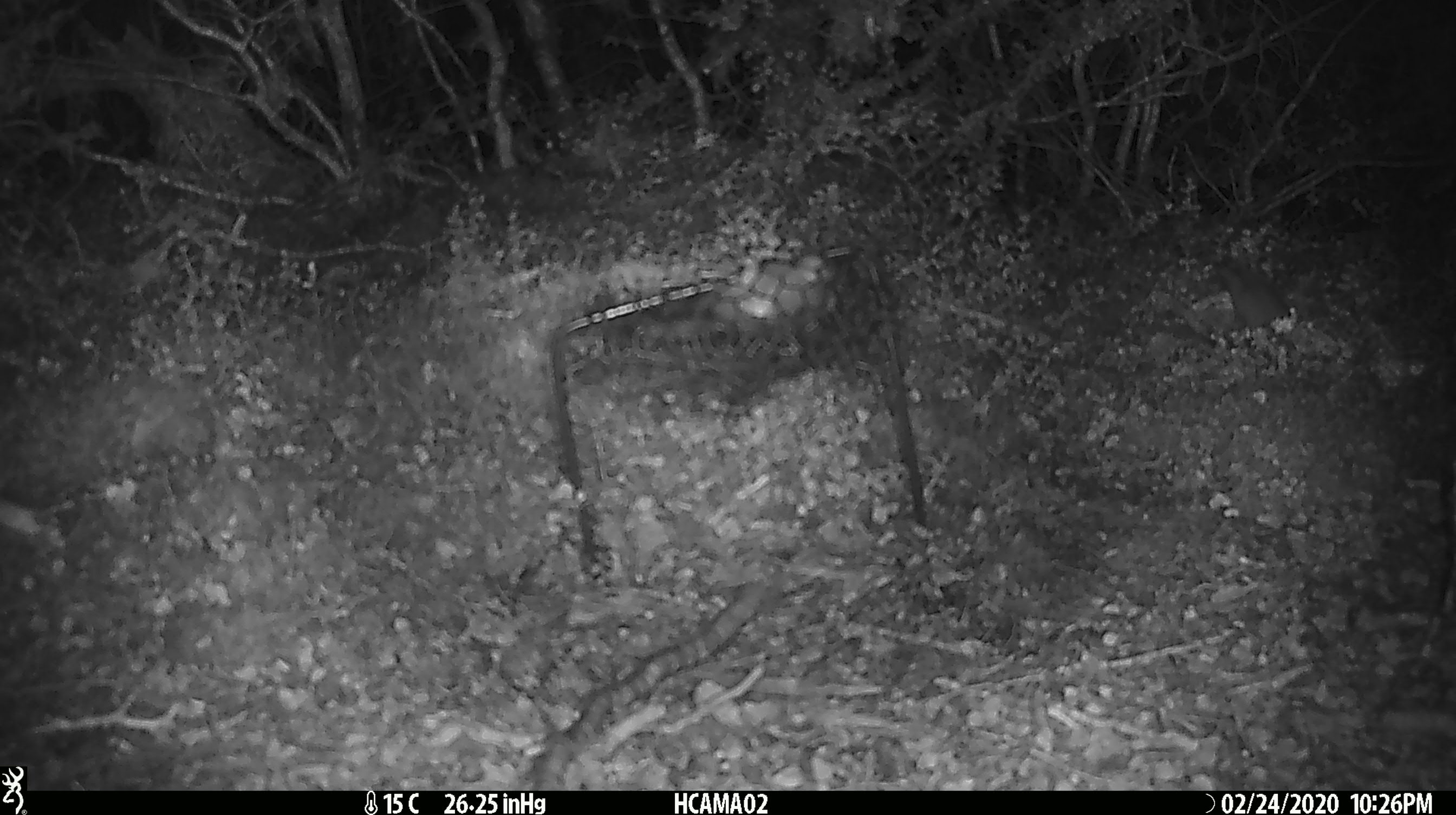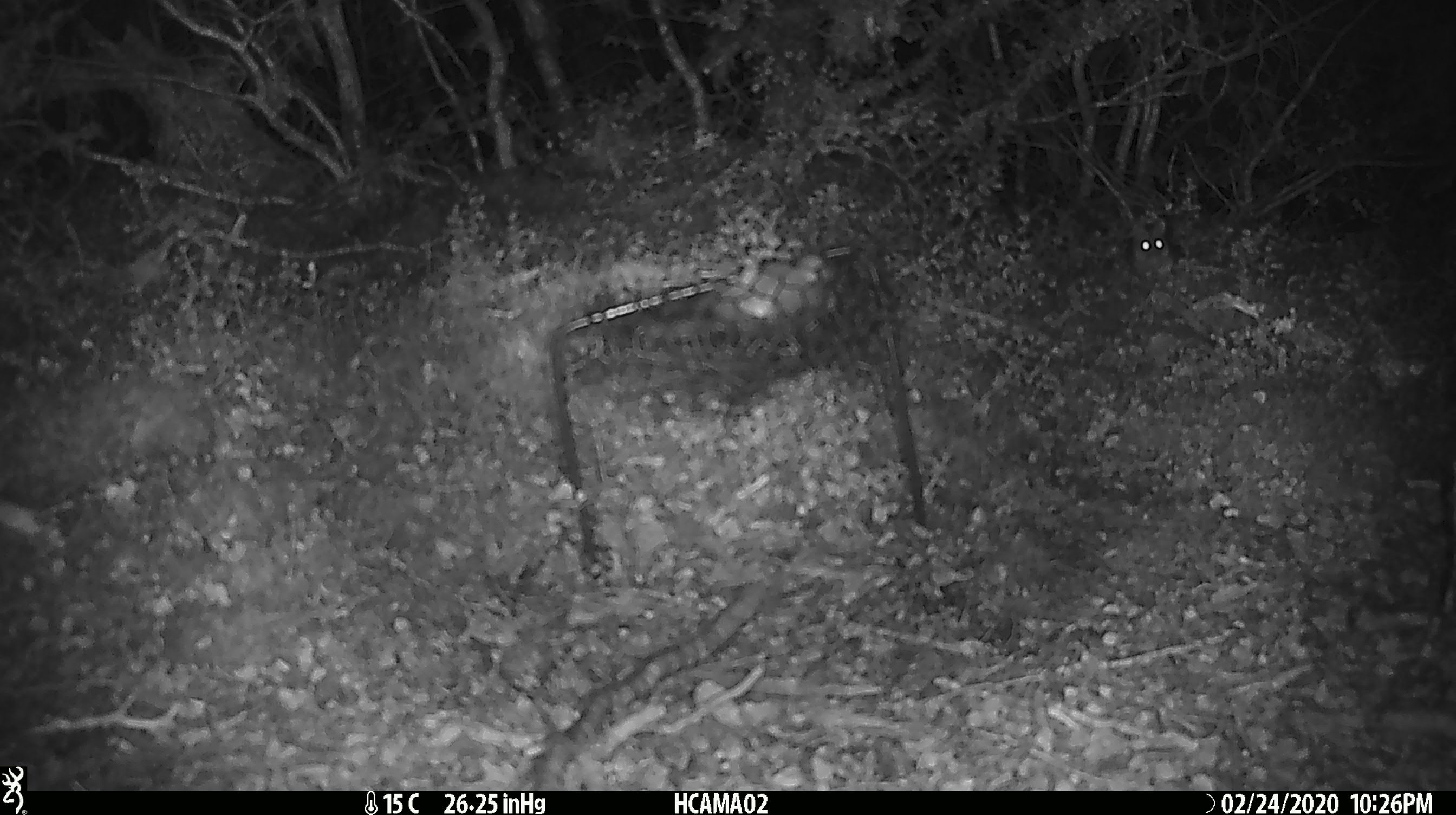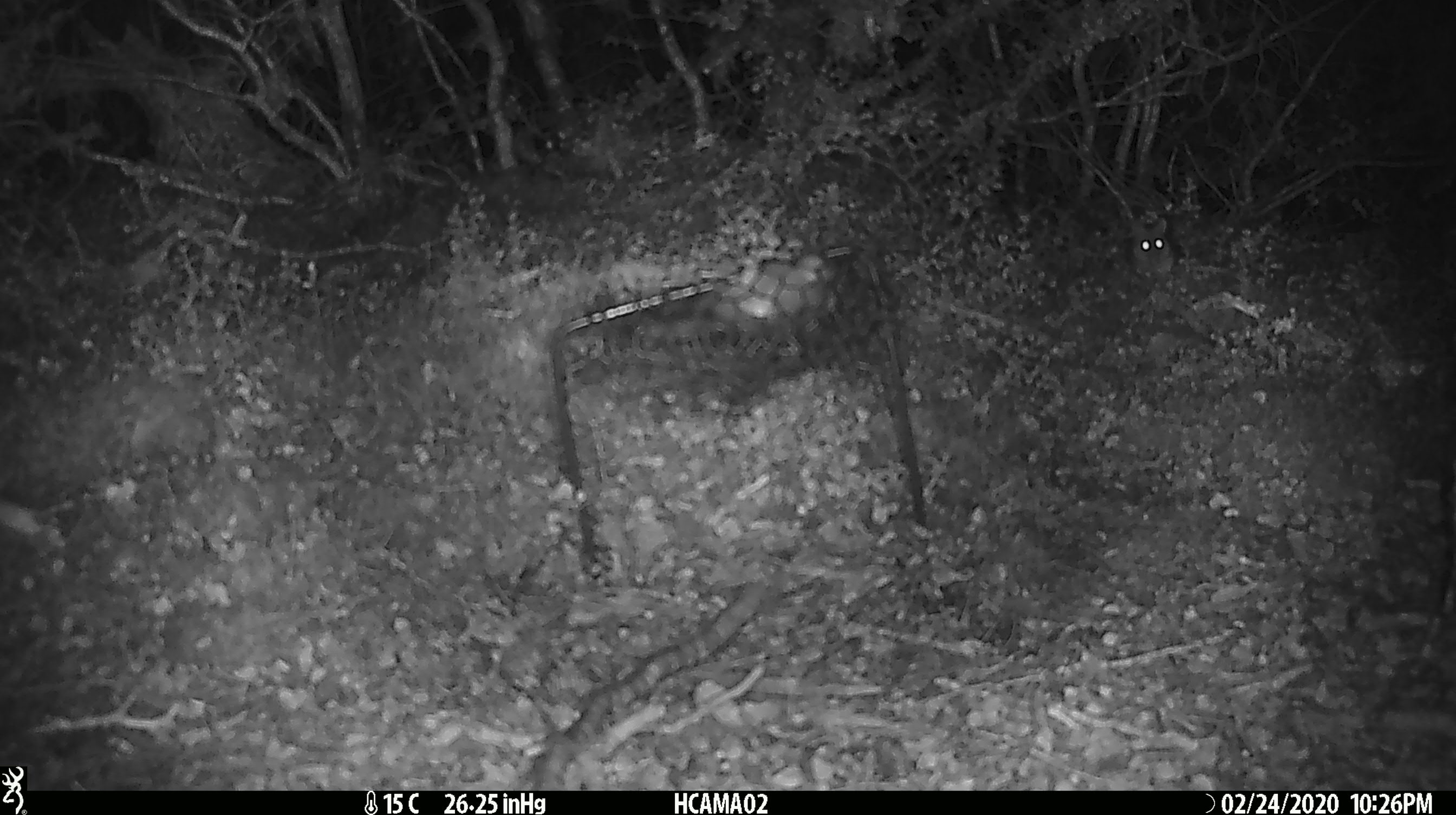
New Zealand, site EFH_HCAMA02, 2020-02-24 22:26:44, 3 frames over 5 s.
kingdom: Animalia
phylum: Chordata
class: Mammalia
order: Rodentia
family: Muridae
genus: Mus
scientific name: Mus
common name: mouse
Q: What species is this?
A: Mouse (Mus).